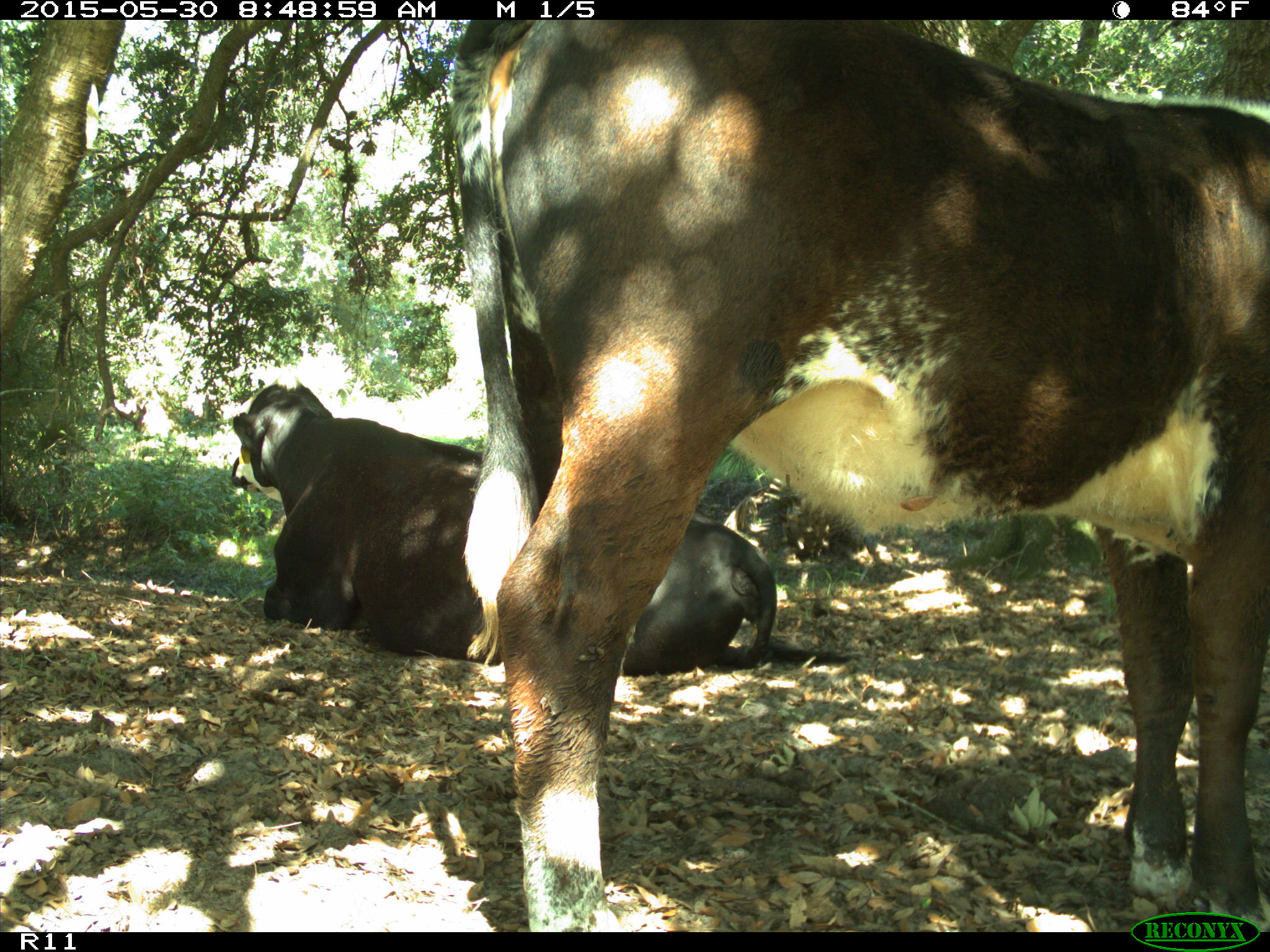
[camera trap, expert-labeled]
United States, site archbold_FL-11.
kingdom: Animalia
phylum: Chordata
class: Mammalia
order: Artiodactyla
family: Bovidae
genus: Bos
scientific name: Bos taurus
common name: domestic cow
Bos taurus (domestic cow).